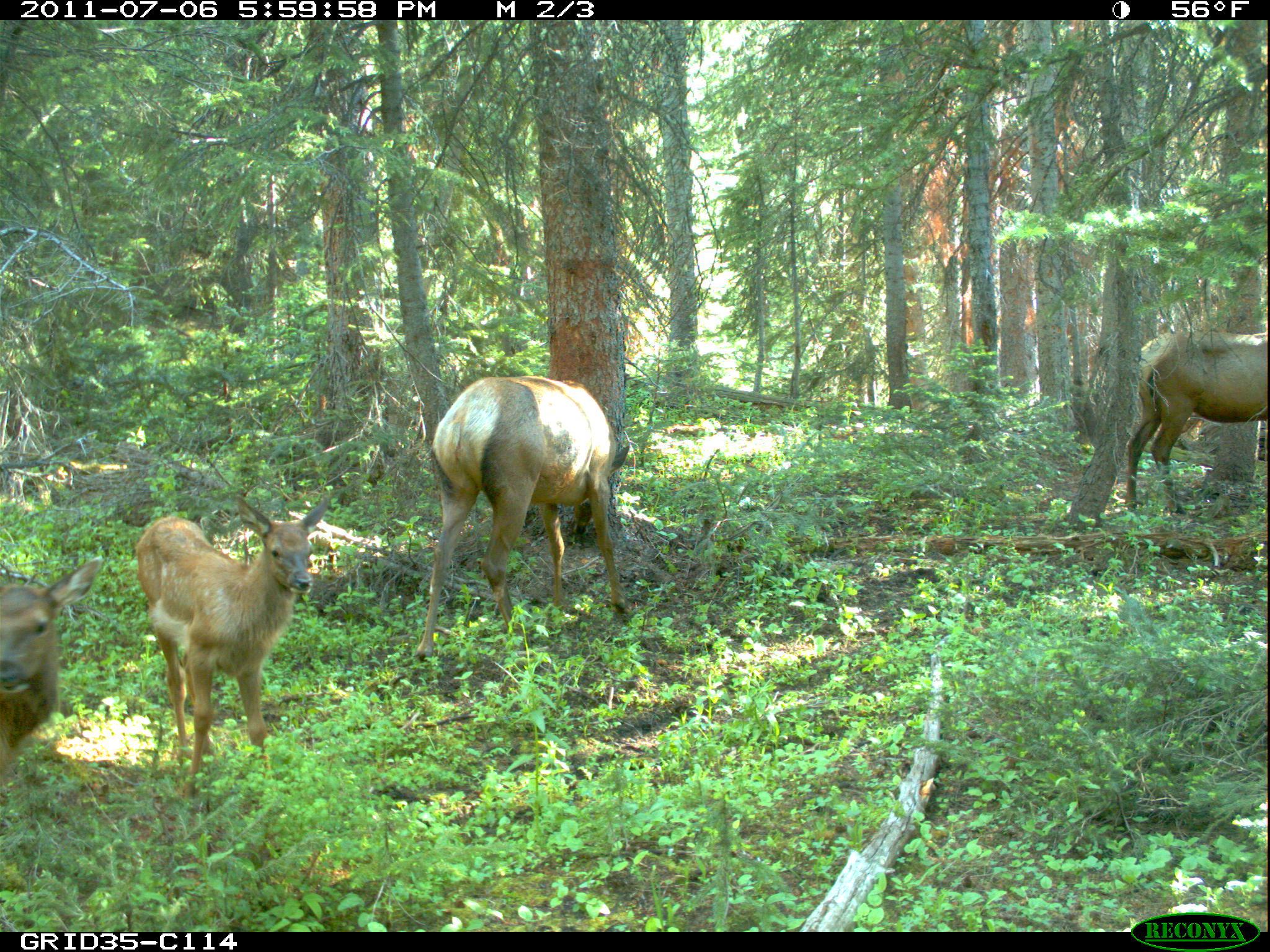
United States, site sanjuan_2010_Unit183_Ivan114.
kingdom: Animalia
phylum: Chordata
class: Mammalia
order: Artiodactyla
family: Cervidae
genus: Cervus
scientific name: Cervus elaphus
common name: red deer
Cervus elaphus (red deer).